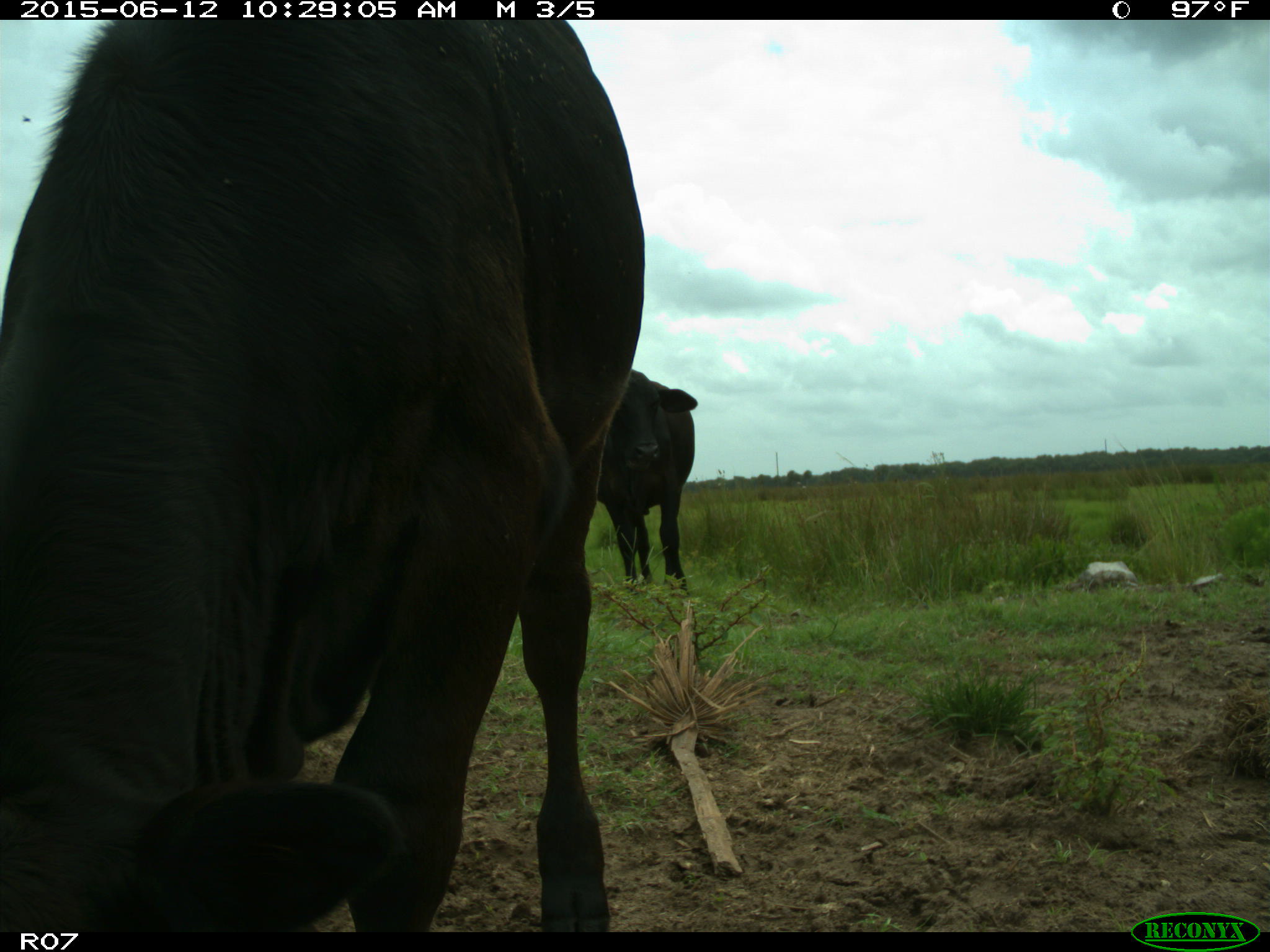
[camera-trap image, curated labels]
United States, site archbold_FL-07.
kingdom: Animalia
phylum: Chordata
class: Mammalia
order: Artiodactyla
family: Bovidae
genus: Bos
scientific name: Bos taurus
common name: domestic cow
Bos taurus (domestic cow).